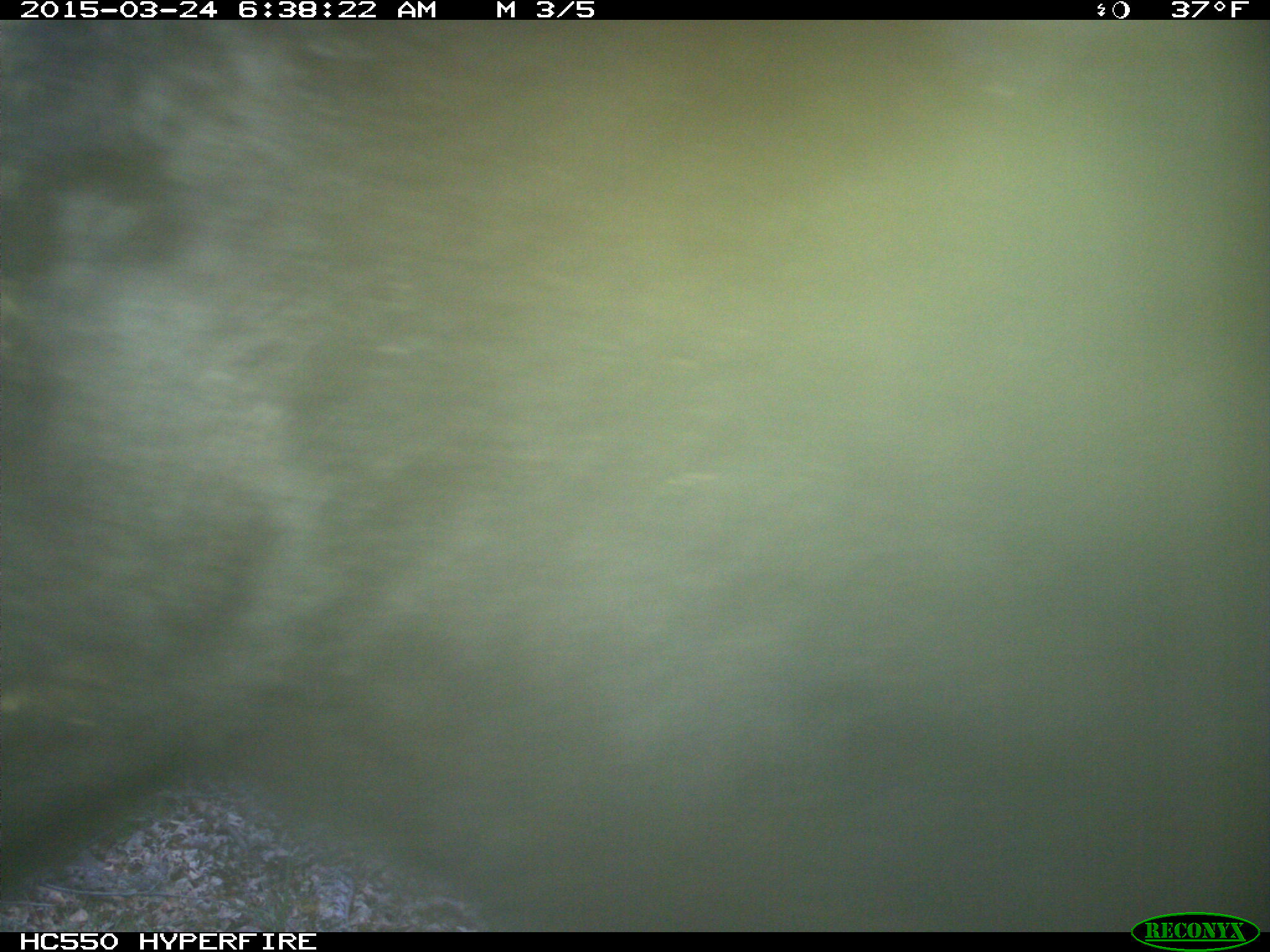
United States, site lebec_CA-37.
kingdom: Animalia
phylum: Chordata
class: Mammalia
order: Artiodactyla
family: Bovidae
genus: Bos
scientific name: Bos taurus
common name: domestic cow